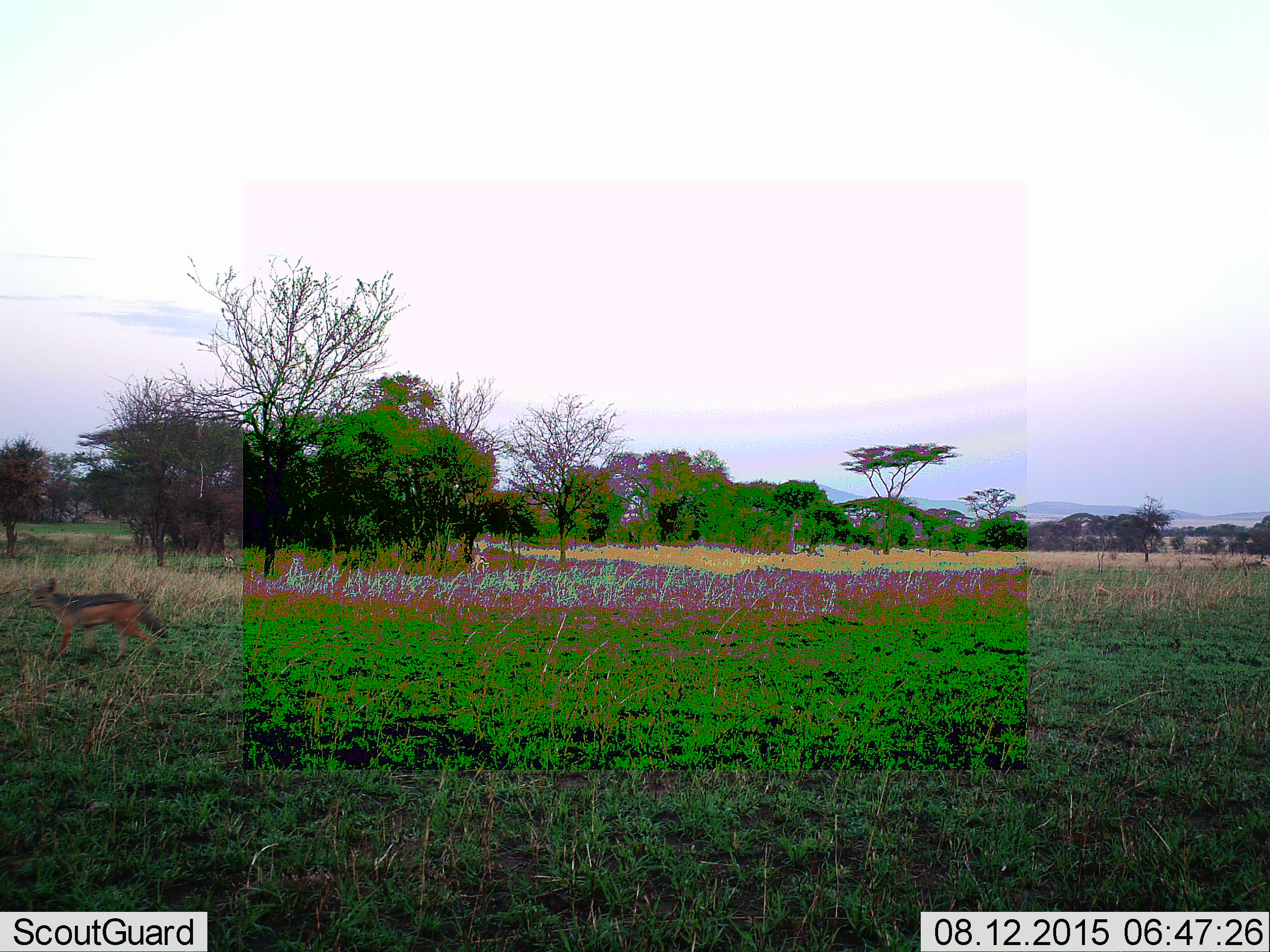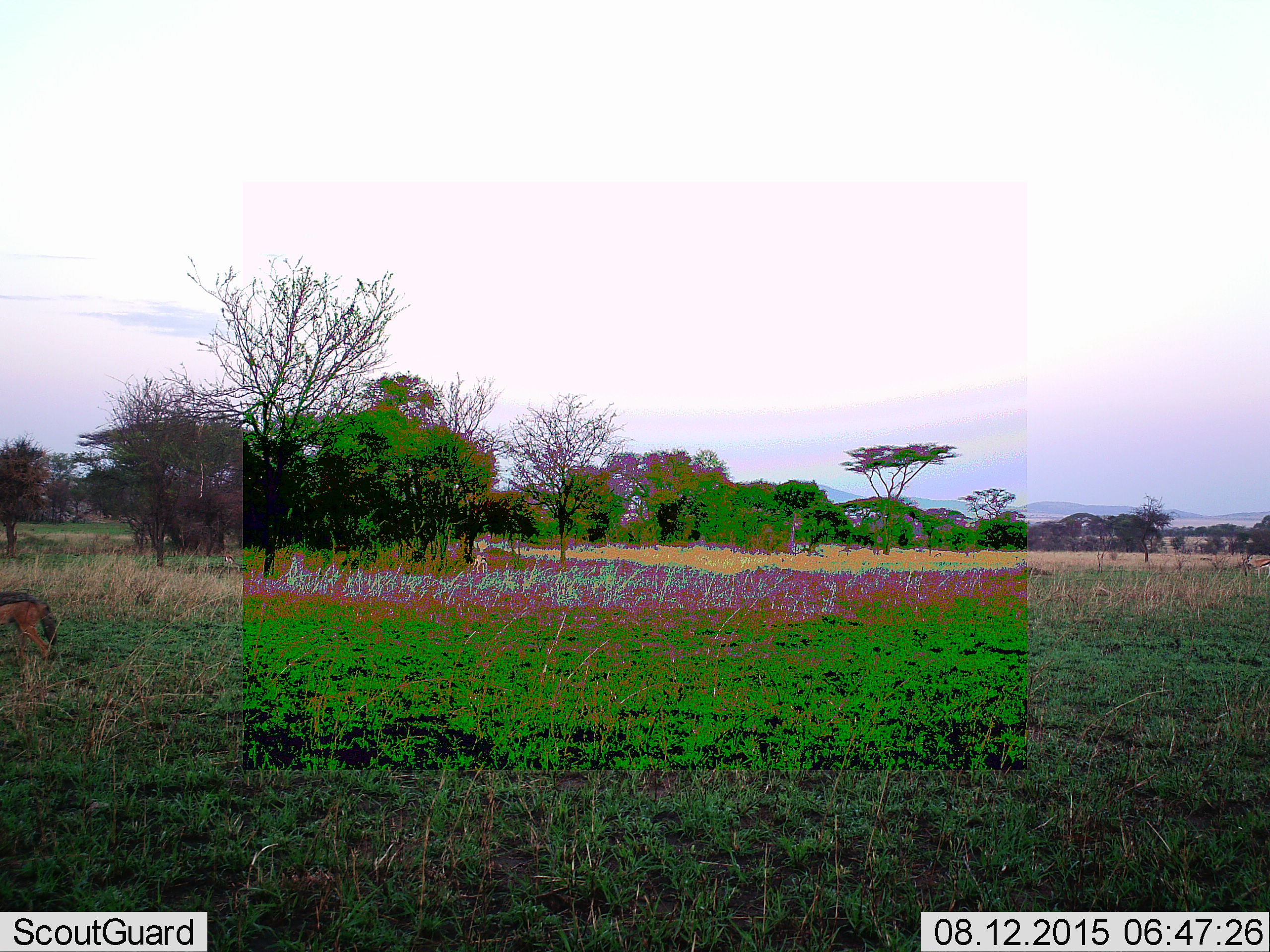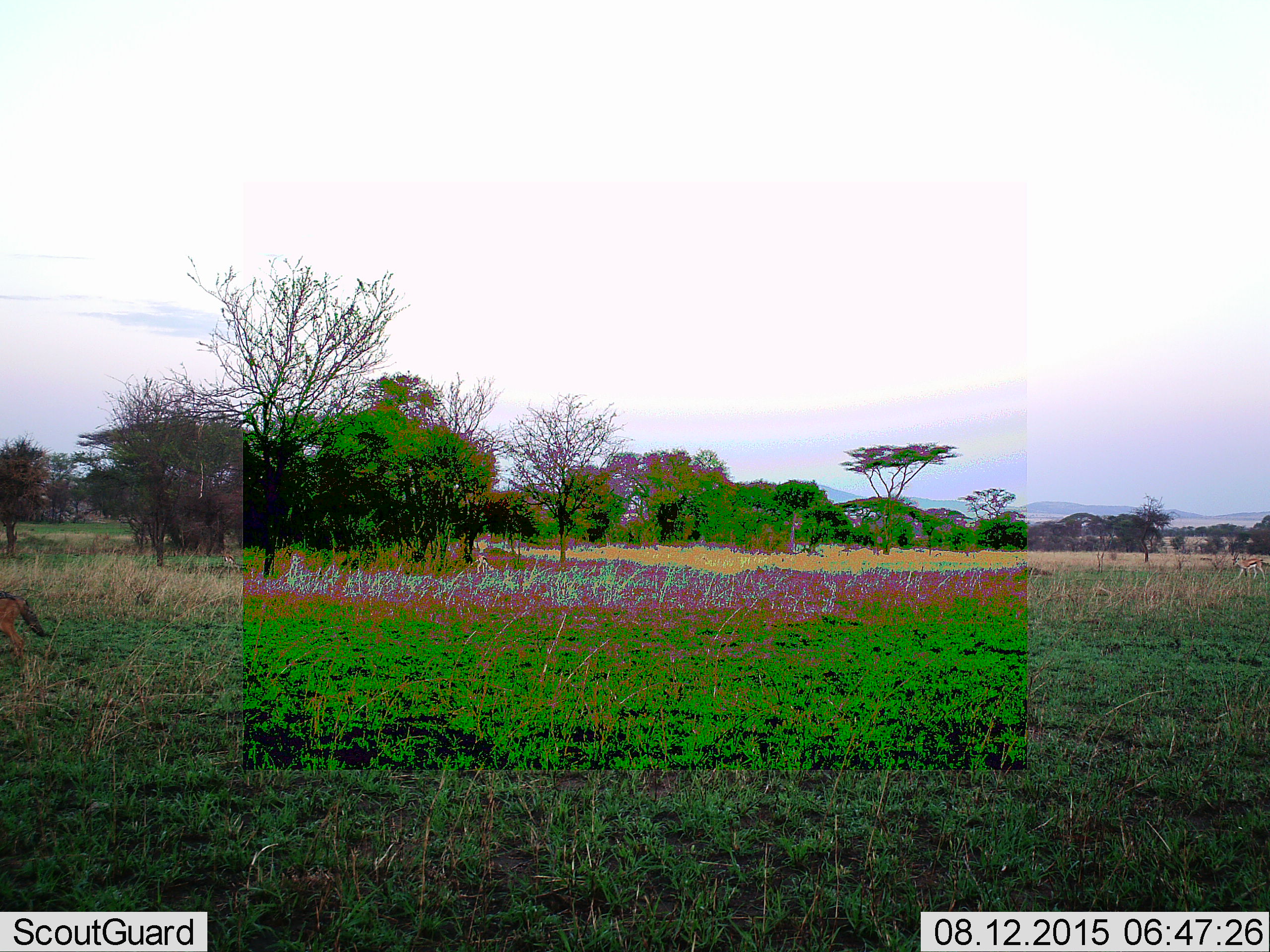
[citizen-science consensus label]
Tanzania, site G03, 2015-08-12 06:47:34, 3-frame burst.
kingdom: Animalia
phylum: Chordata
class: Mammalia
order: Artiodactyla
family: Bovidae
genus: Eudorcas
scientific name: Eudorcas thomsonii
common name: thomson's gazelle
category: gazellethomsons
Gazellethomsons (thomson's gazelle) (Eudorcas thomsonii), count 2. Behavior (volunteer vote fractions): standing 25%, resting 0%, moving 83%, interacting 0%. Young present (vote fraction): 0%. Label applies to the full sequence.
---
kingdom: Animalia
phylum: Chordata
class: Mammalia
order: Carnivora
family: Canidae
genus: Lupulella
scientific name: Lupulella mesomelas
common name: black-backed jackal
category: jackal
Jackal (black-backed jackal) (Lupulella mesomelas), count 1. Behavior (volunteer vote fractions): standing 0%, resting 0%, moving 100%, interacting 0%. Young present (vote fraction): 0%. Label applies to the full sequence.